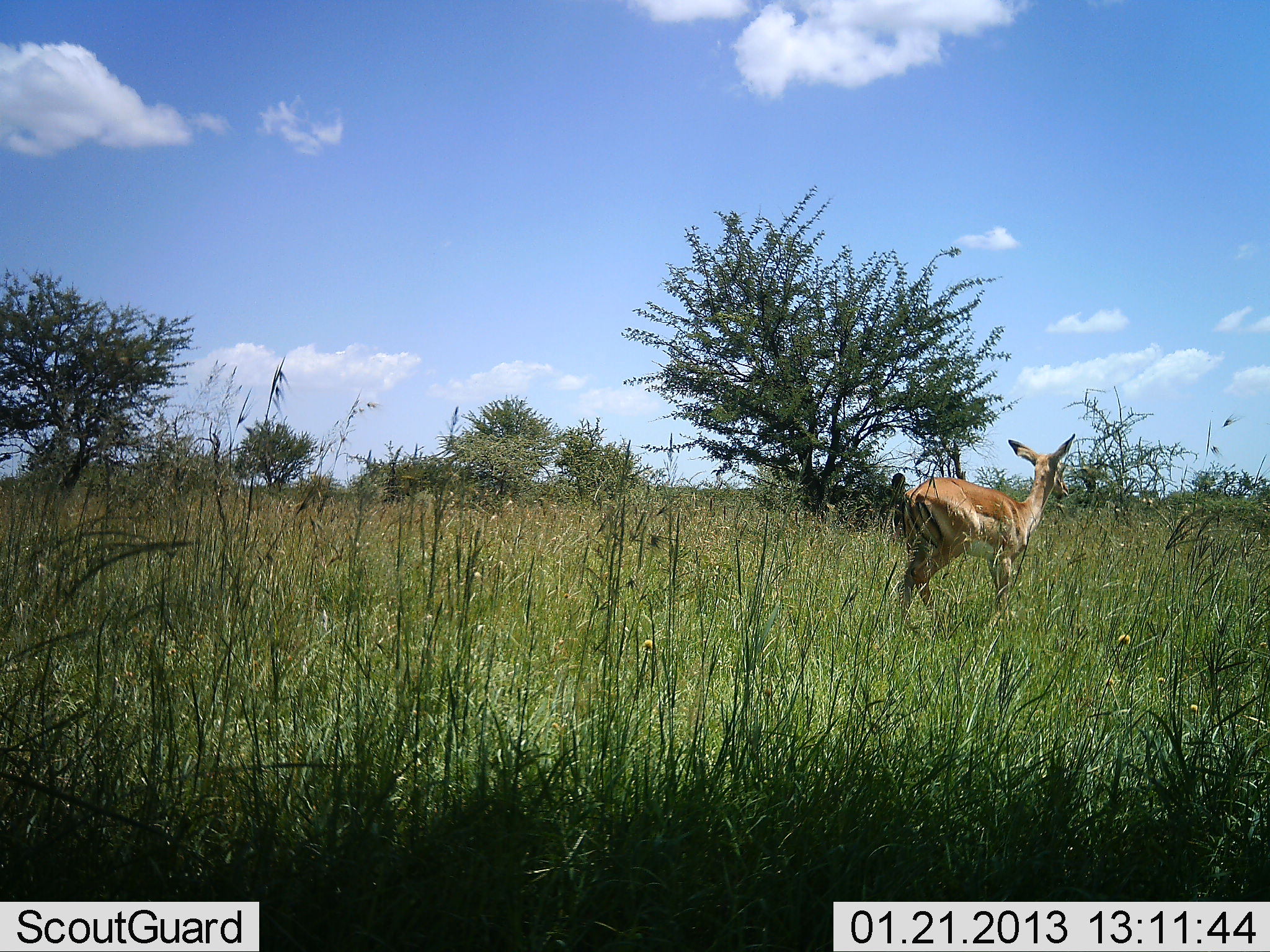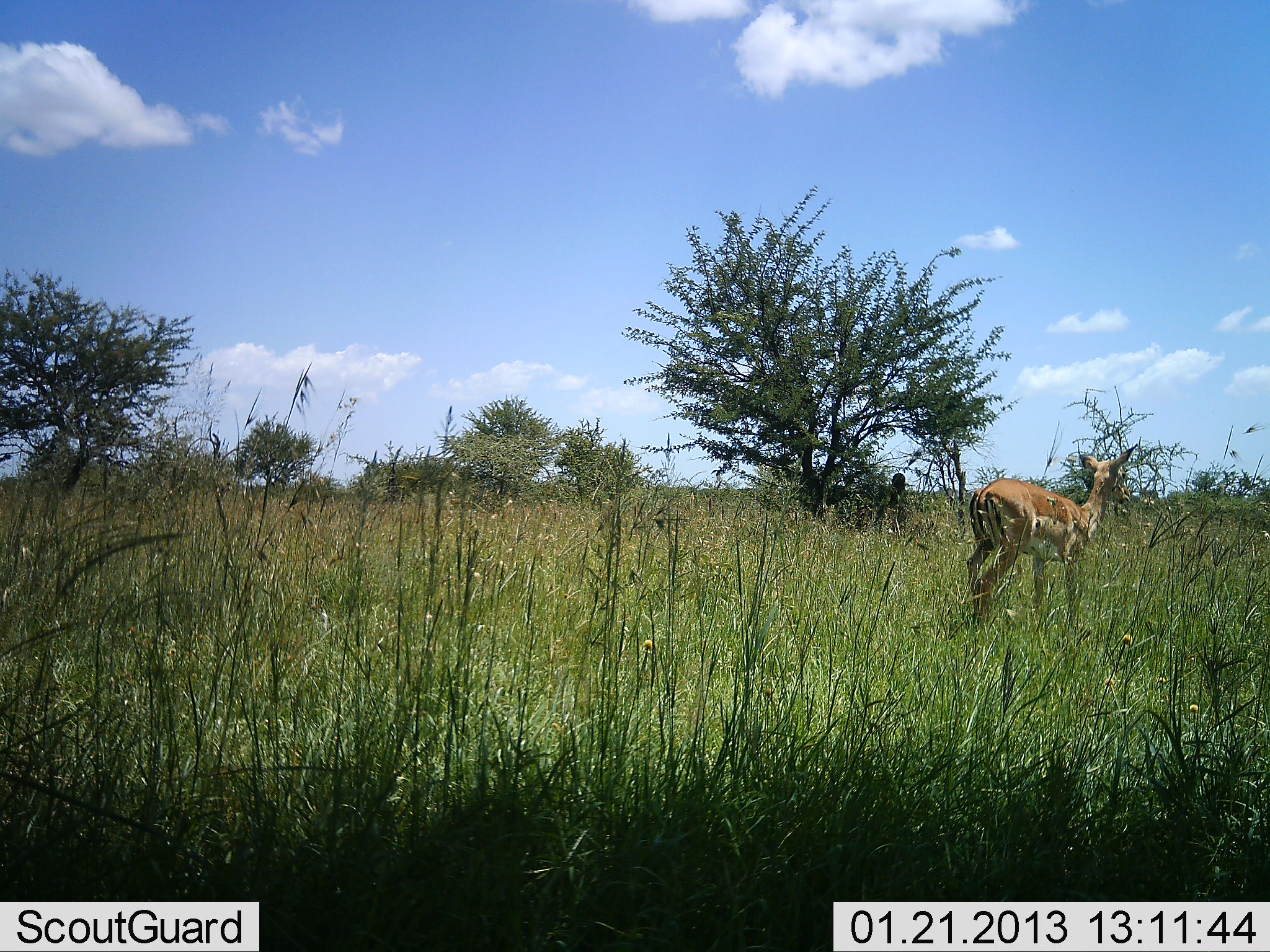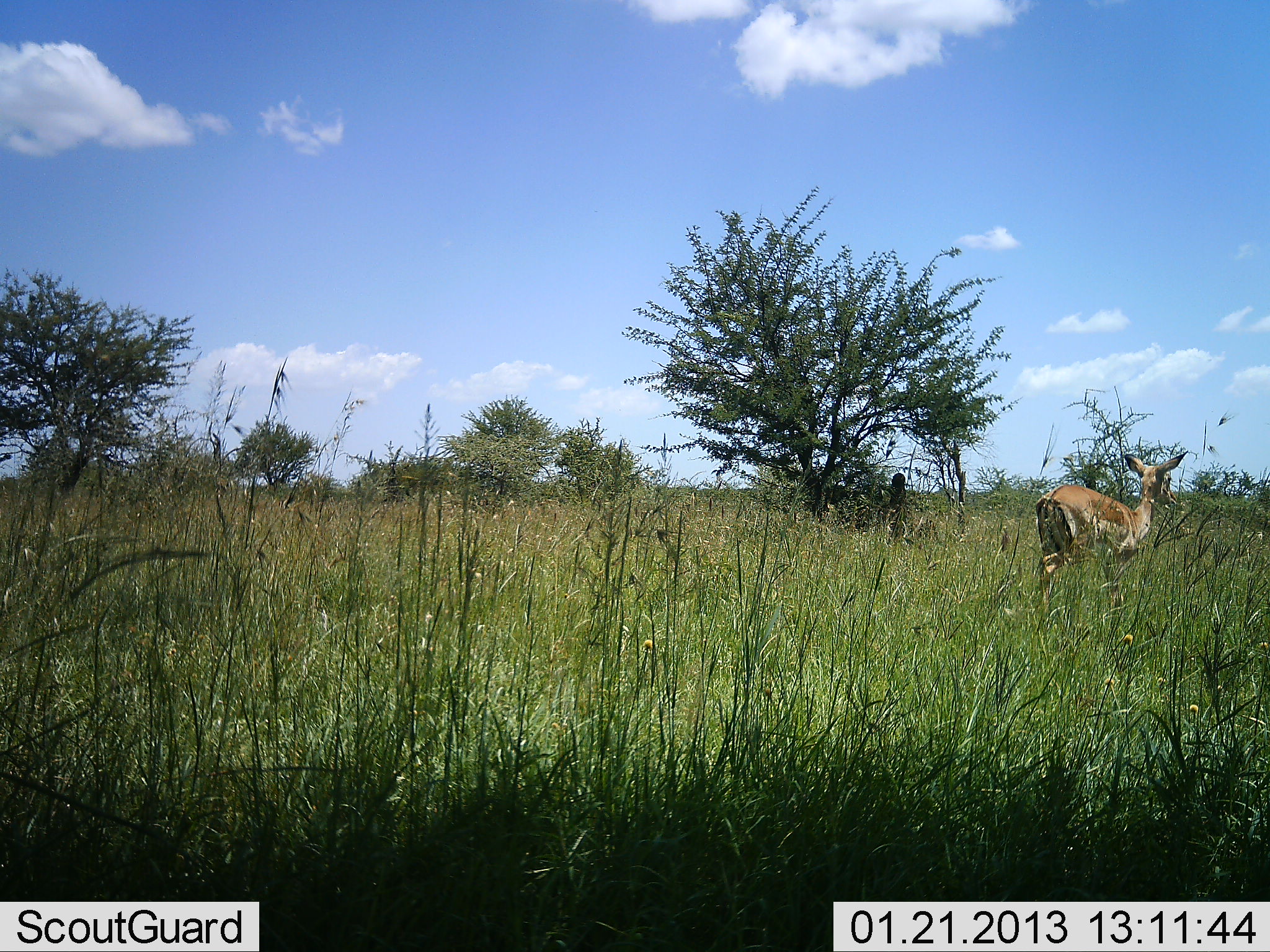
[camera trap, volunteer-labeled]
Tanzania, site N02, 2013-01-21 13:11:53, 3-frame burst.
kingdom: Animalia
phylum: Chordata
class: Mammalia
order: Artiodactyla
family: Bovidae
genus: Aepyceros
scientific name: Aepyceros melampus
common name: impala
Impala (Aepyceros melampus), count 1. Behavior (volunteer vote fractions): standing 10%, resting 0%, moving 95%, interacting 0%. Young present (vote fraction): 5%. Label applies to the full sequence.